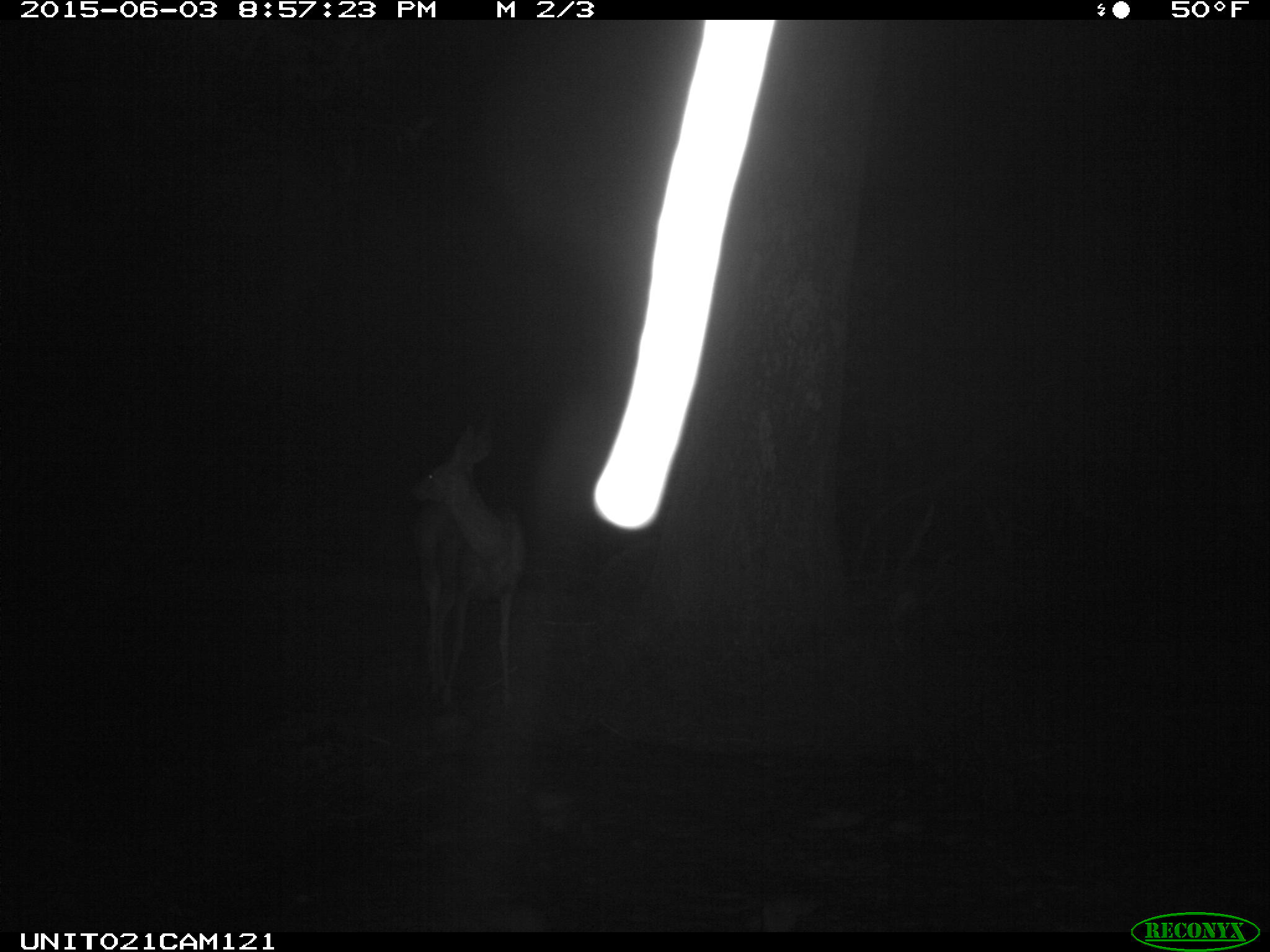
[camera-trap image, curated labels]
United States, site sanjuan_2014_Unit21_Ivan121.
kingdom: Animalia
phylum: Chordata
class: Mammalia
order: Artiodactyla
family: Cervidae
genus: Odocoileus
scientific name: Odocoileus hemionus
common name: mule deer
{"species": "Odocoileus hemionus (mule deer)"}